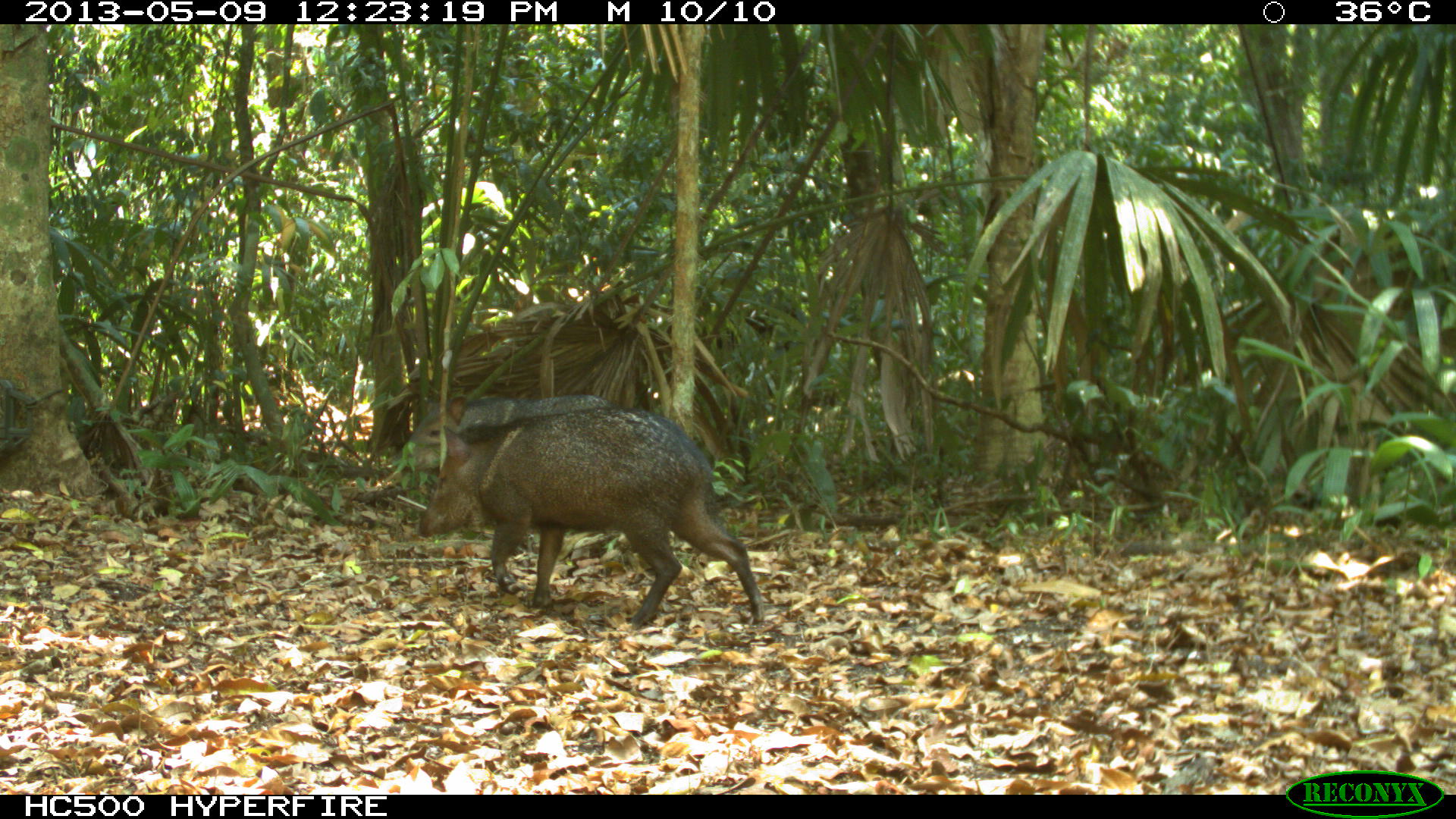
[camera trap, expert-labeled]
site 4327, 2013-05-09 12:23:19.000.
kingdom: Animalia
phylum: Chordata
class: Mammalia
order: Artiodactyla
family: Tayassuidae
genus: Pecari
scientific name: Pecari tajacu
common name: collared peccary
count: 2